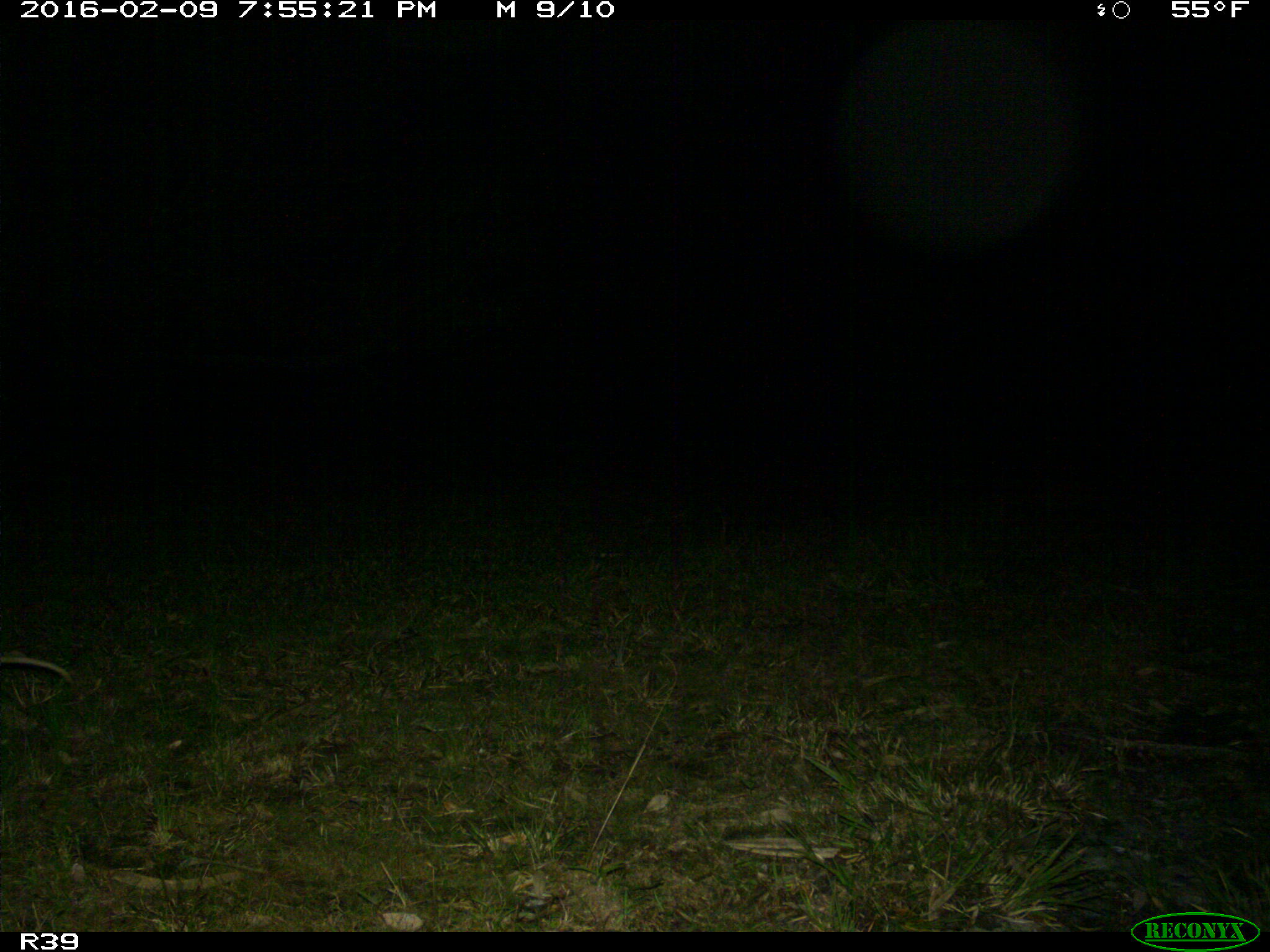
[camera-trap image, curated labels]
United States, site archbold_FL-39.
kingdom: Animalia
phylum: Chordata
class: Mammalia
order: Didelphimorphia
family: Didelphidae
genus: Didelphis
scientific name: Didelphis virginiana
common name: virginia opossum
Didelphis virginiana (virginia opossum).